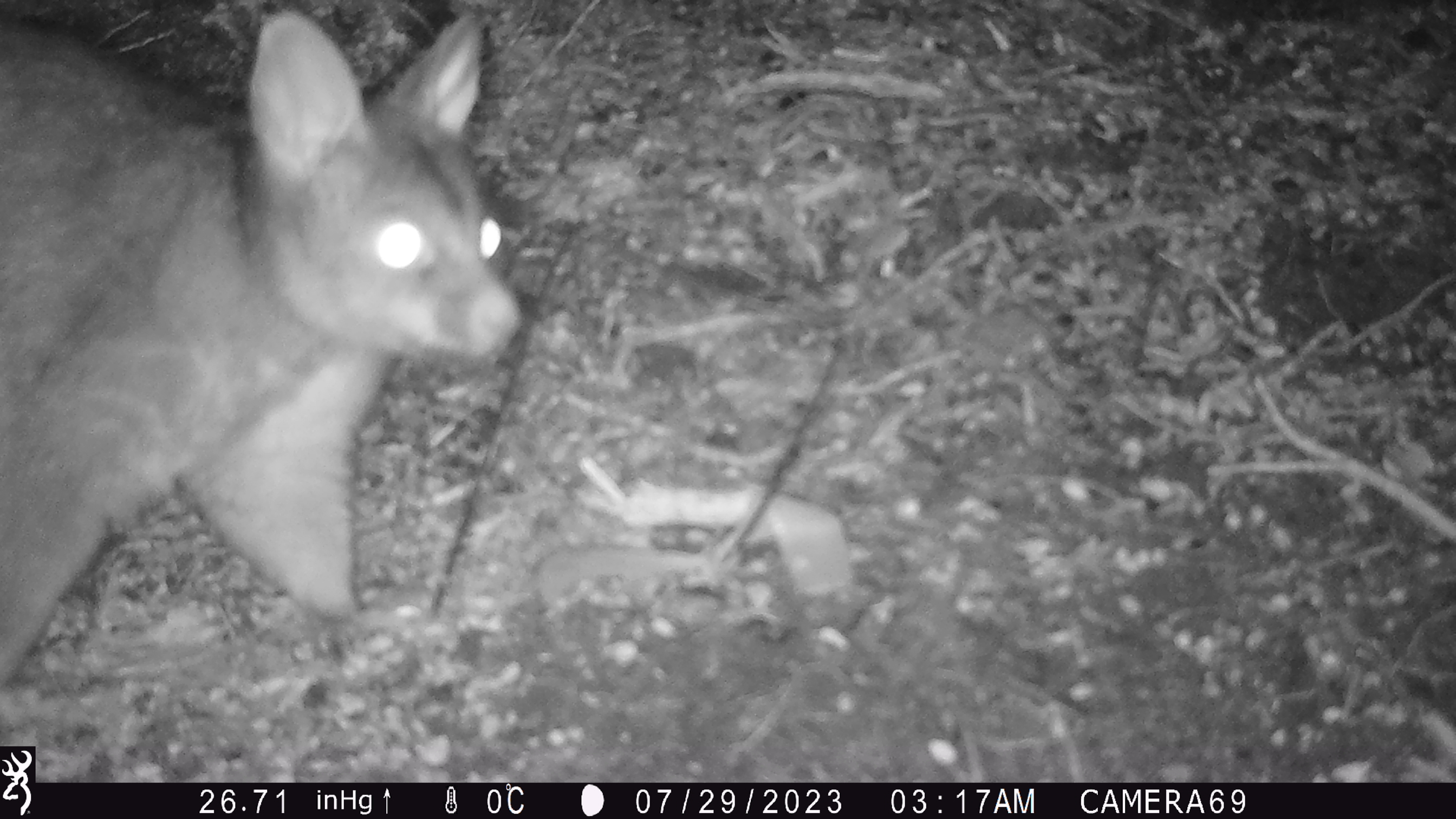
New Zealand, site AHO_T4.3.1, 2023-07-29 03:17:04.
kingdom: Animalia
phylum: Chordata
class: Mammalia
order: Carnivora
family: Mustelidae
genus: Mustela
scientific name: Mustela erminea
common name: stoat